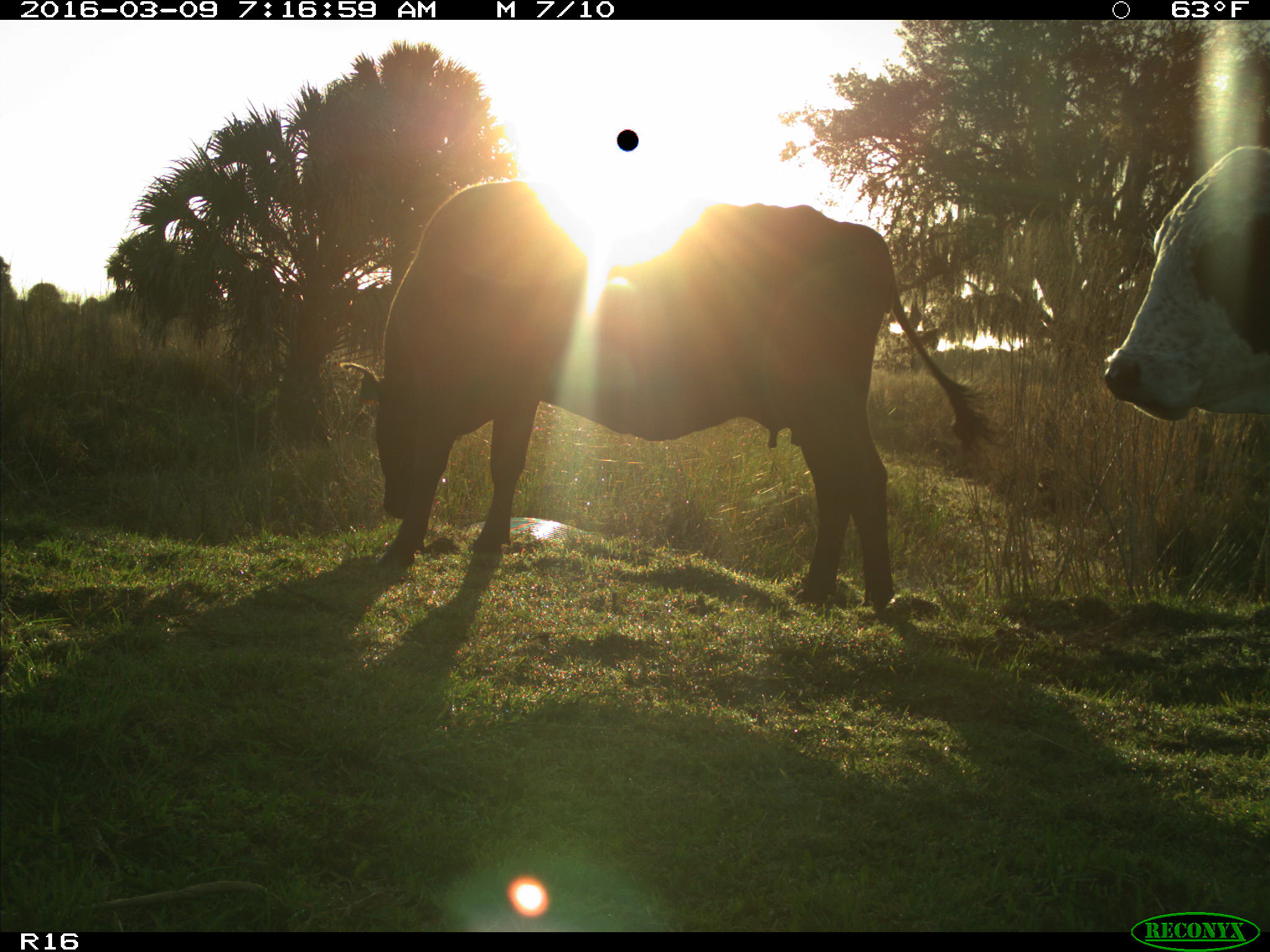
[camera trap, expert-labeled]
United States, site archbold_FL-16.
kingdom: Animalia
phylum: Chordata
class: Mammalia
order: Artiodactyla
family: Bovidae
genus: Bos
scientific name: Bos taurus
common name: domestic cow